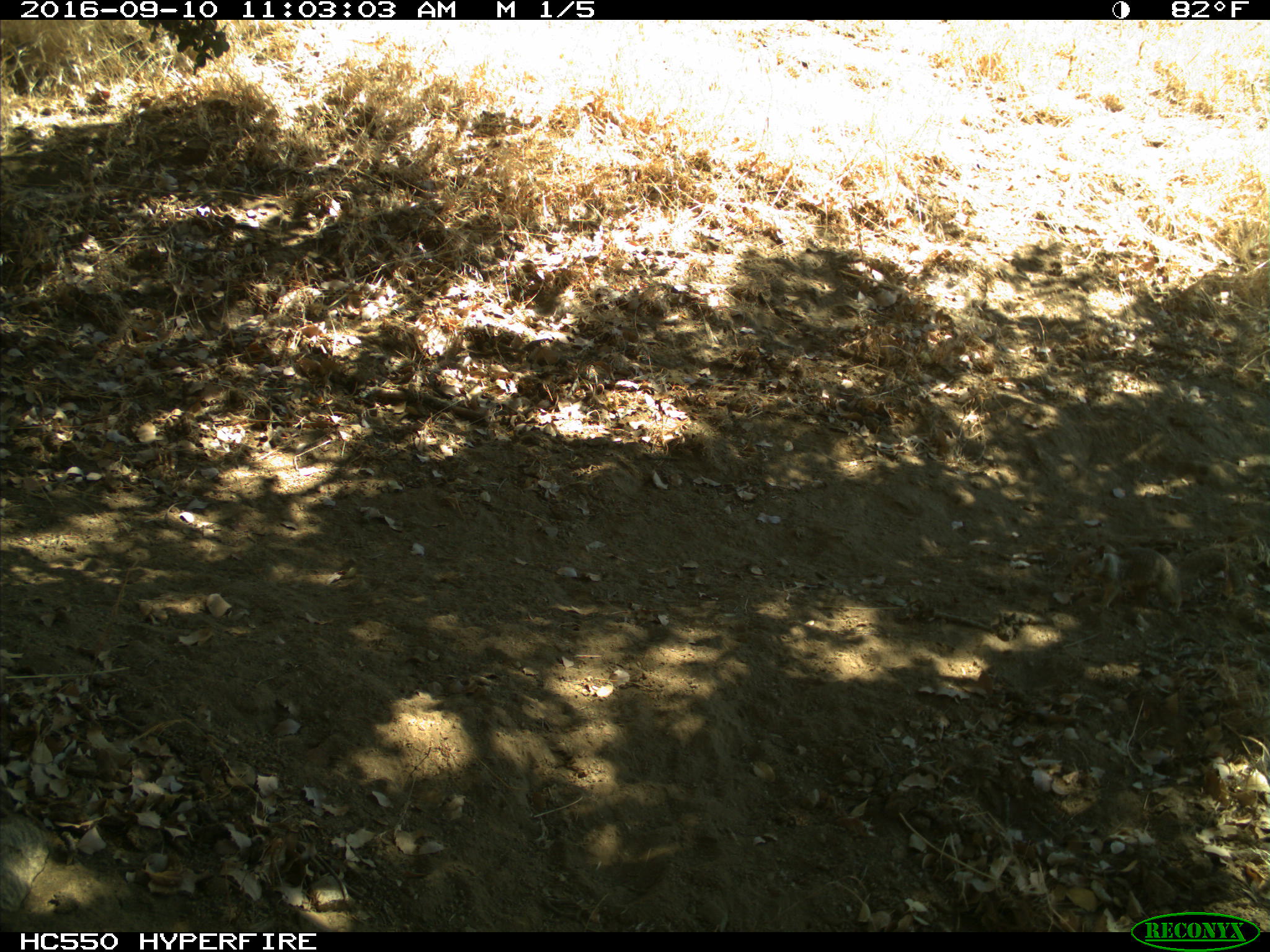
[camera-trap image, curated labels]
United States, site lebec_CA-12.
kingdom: Animalia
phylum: Chordata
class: Mammalia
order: Rodentia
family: Sciuridae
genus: Otospermophilus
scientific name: Otospermophilus beecheyi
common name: california ground squirrel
Otospermophilus beecheyi (california ground squirrel).